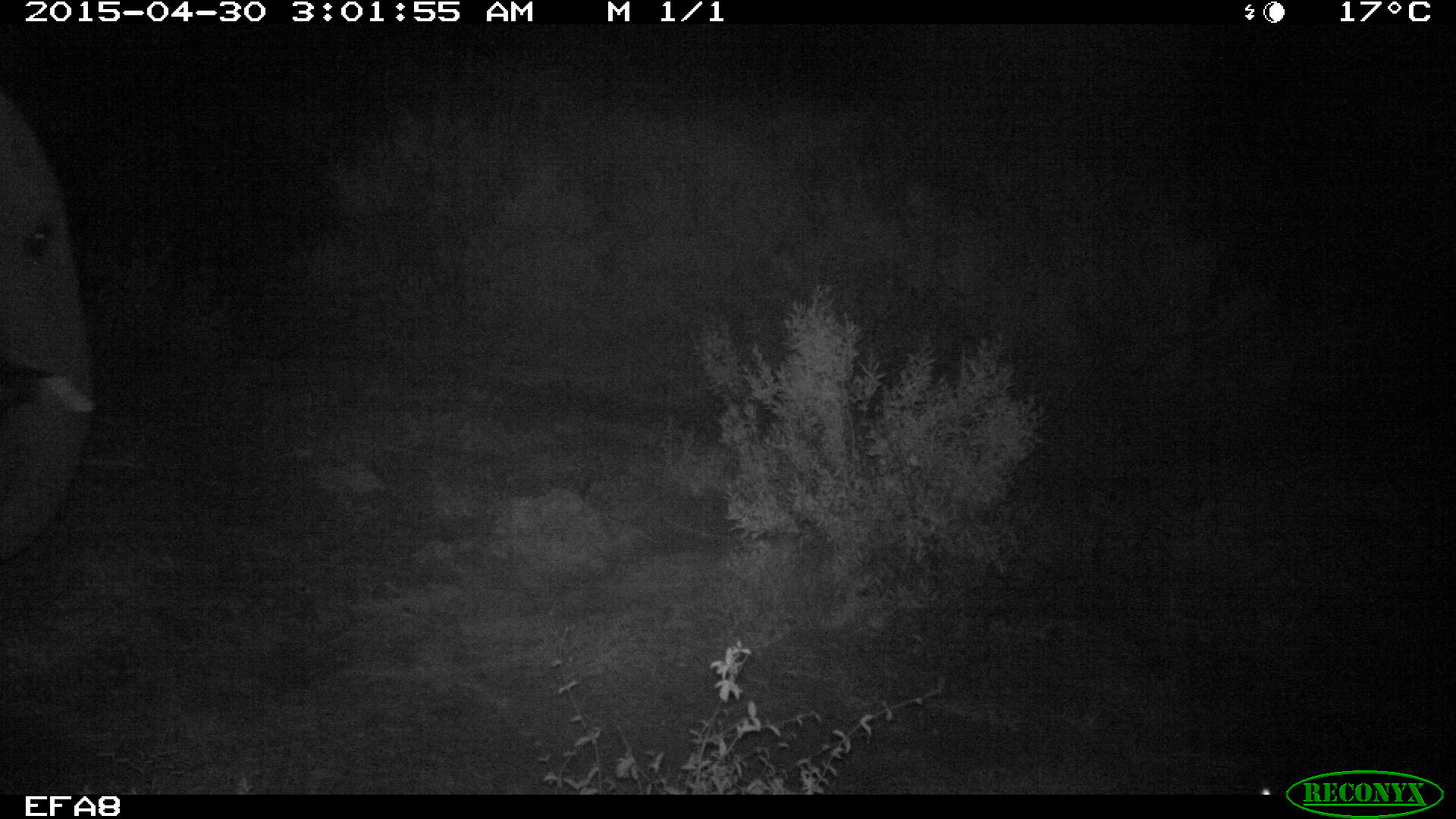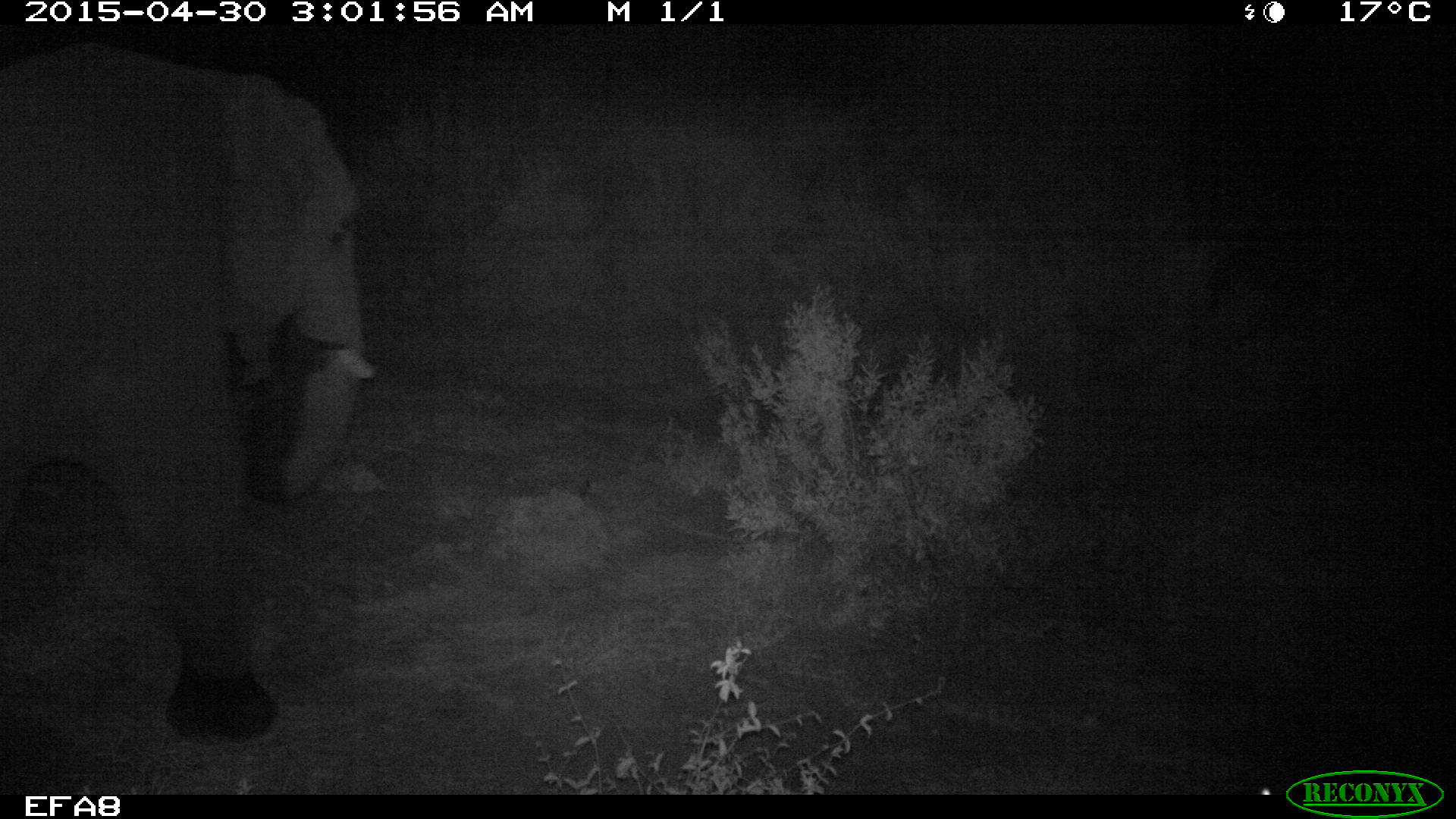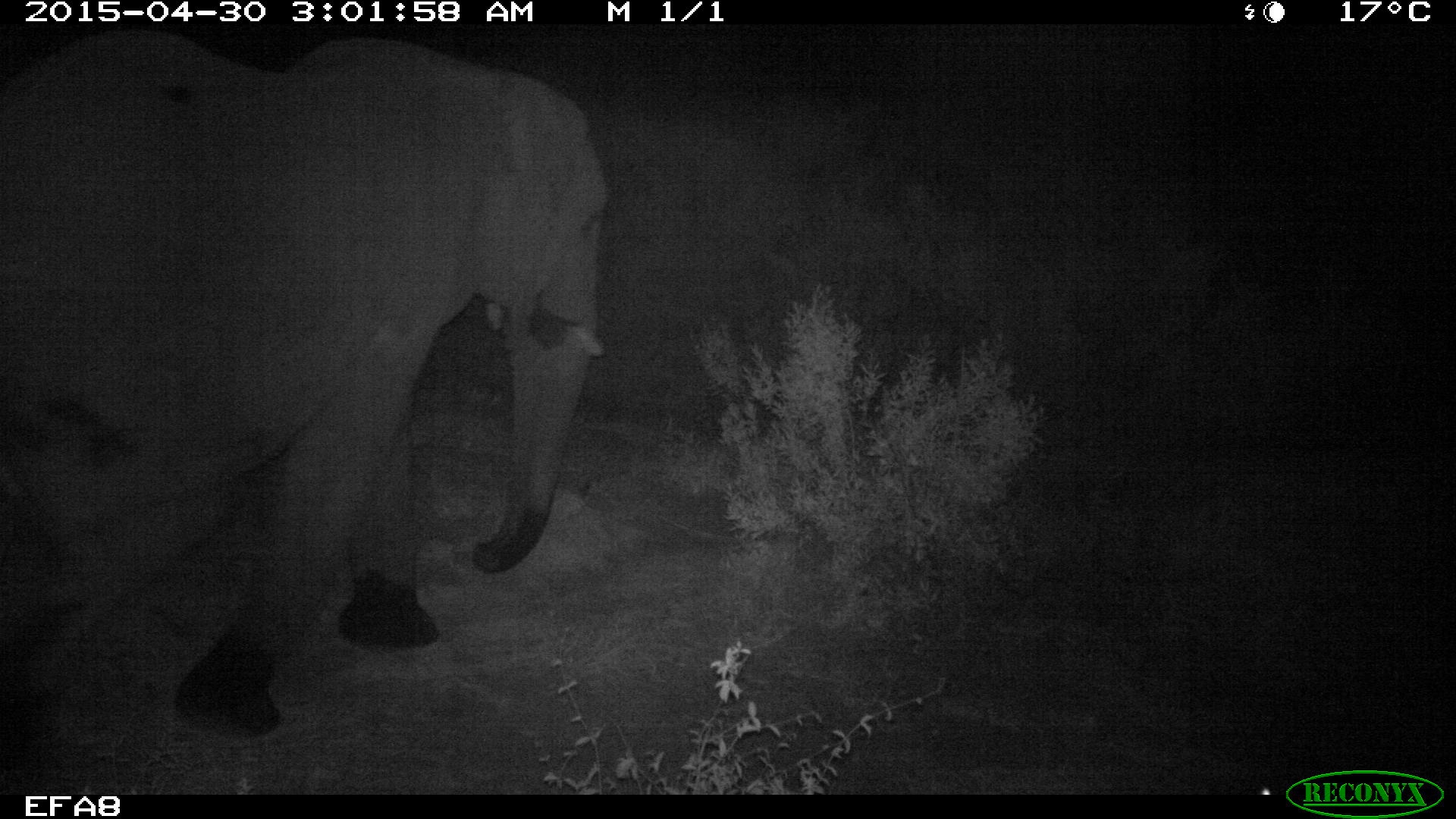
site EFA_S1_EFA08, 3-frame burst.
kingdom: Animalia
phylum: Chordata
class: Mammalia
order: Proboscidea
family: Elephantidae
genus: Loxodonta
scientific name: Loxodonta africana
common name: african bush elephant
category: elephant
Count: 1.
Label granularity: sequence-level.